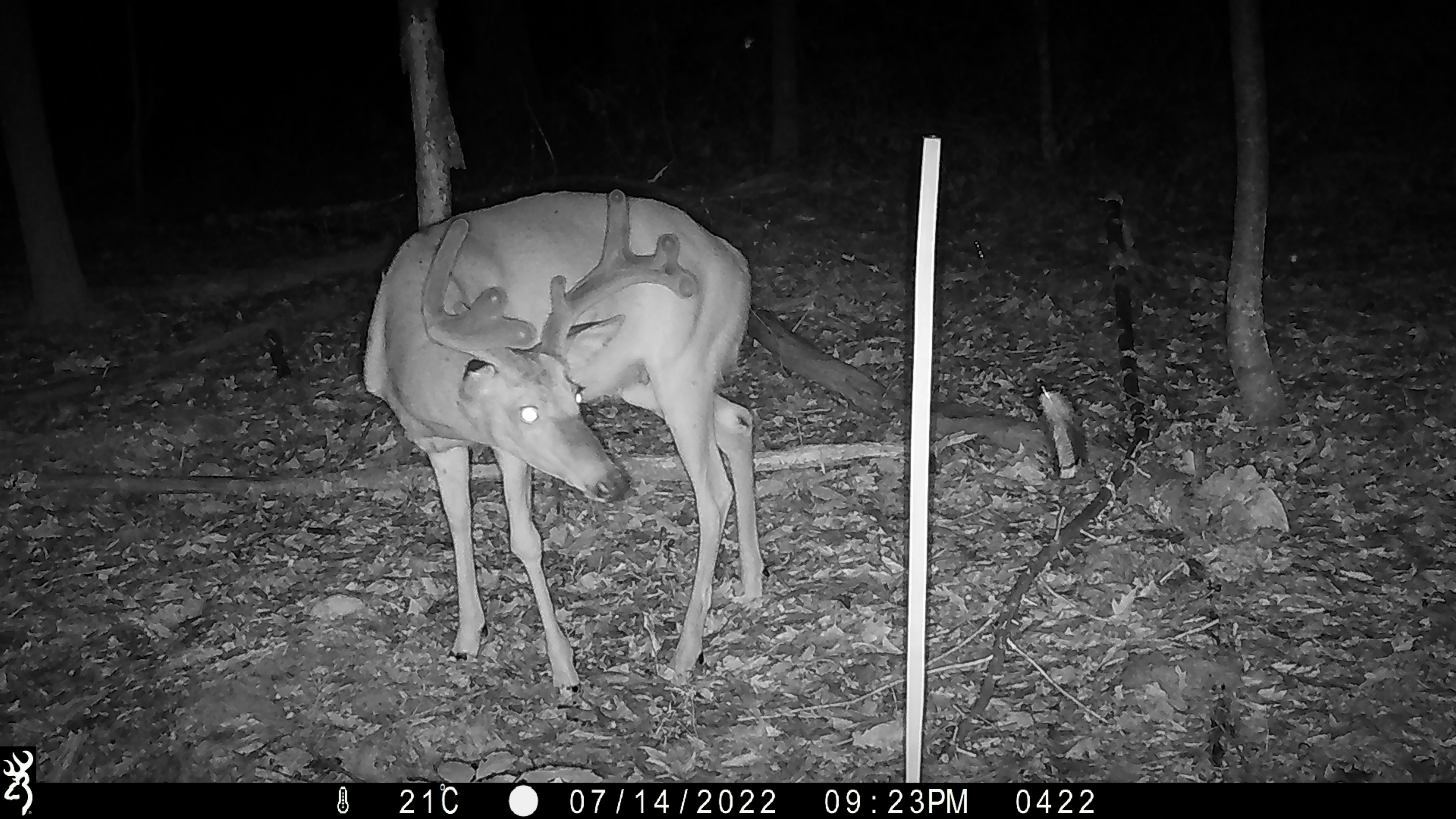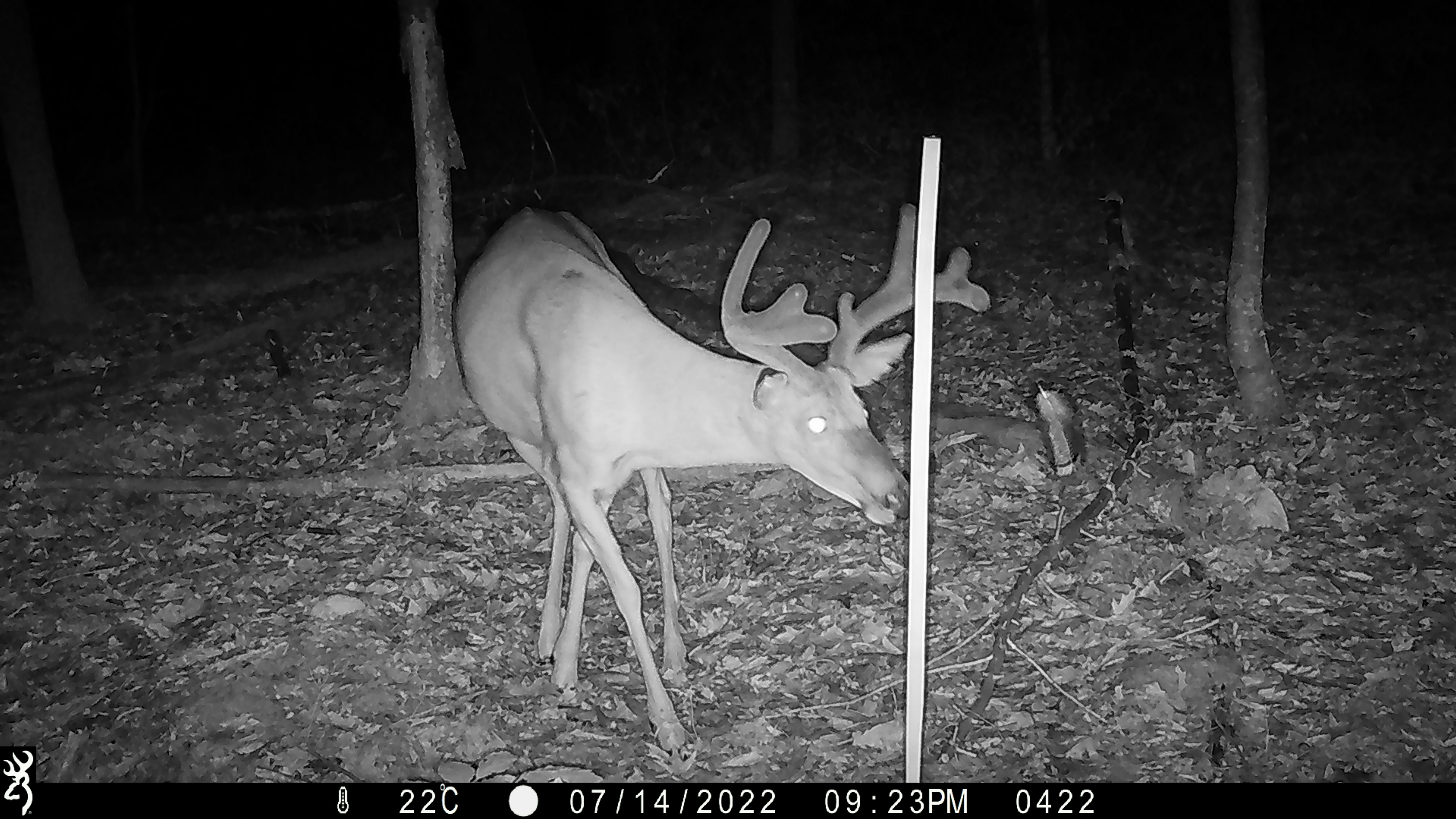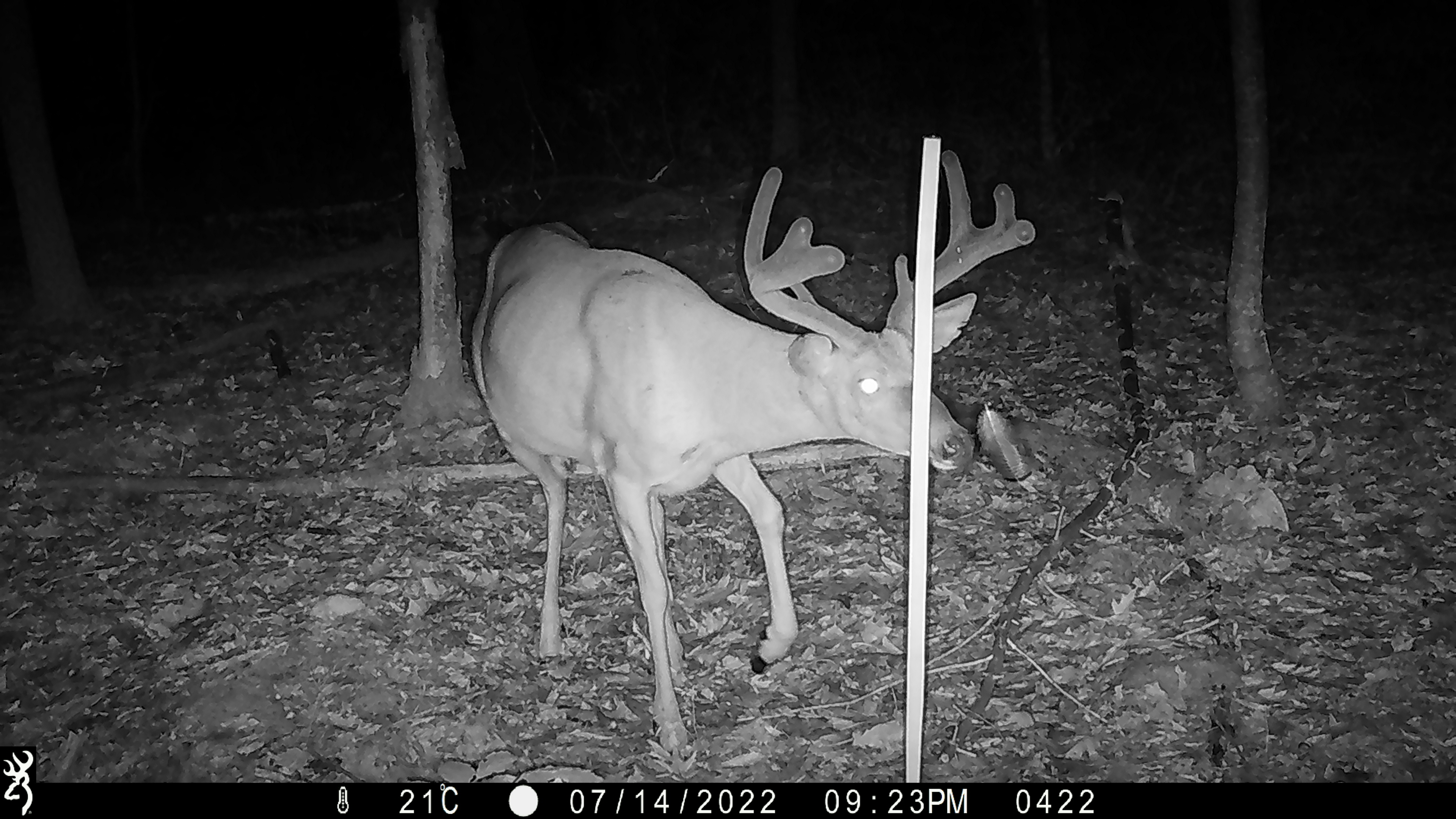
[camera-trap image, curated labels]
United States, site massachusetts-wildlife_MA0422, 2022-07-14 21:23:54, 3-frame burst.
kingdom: Animalia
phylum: Chordata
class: Mammalia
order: Artiodactyla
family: Cervidae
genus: Odocoileus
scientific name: Odocoileus virginianus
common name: white-tailed deer